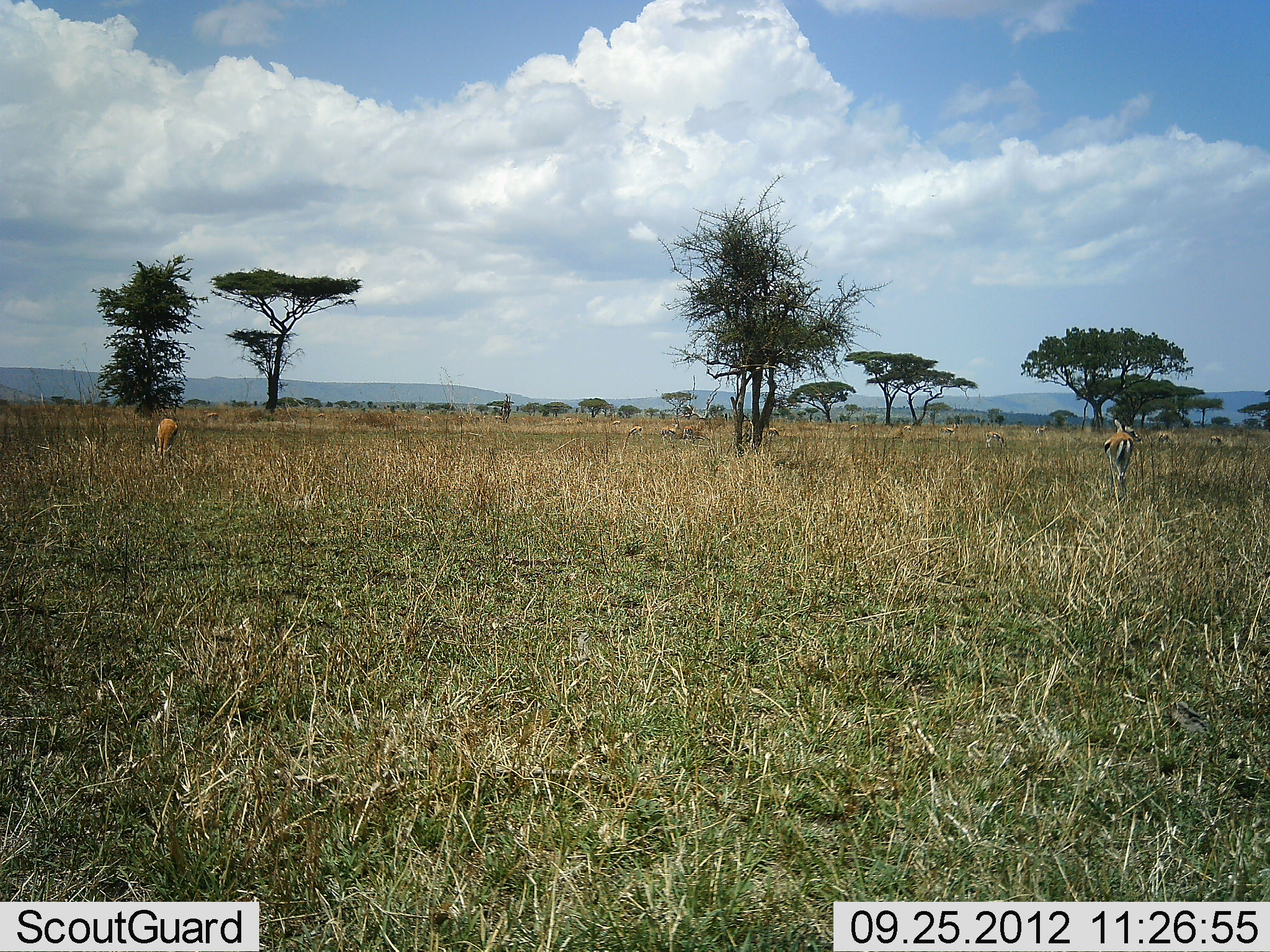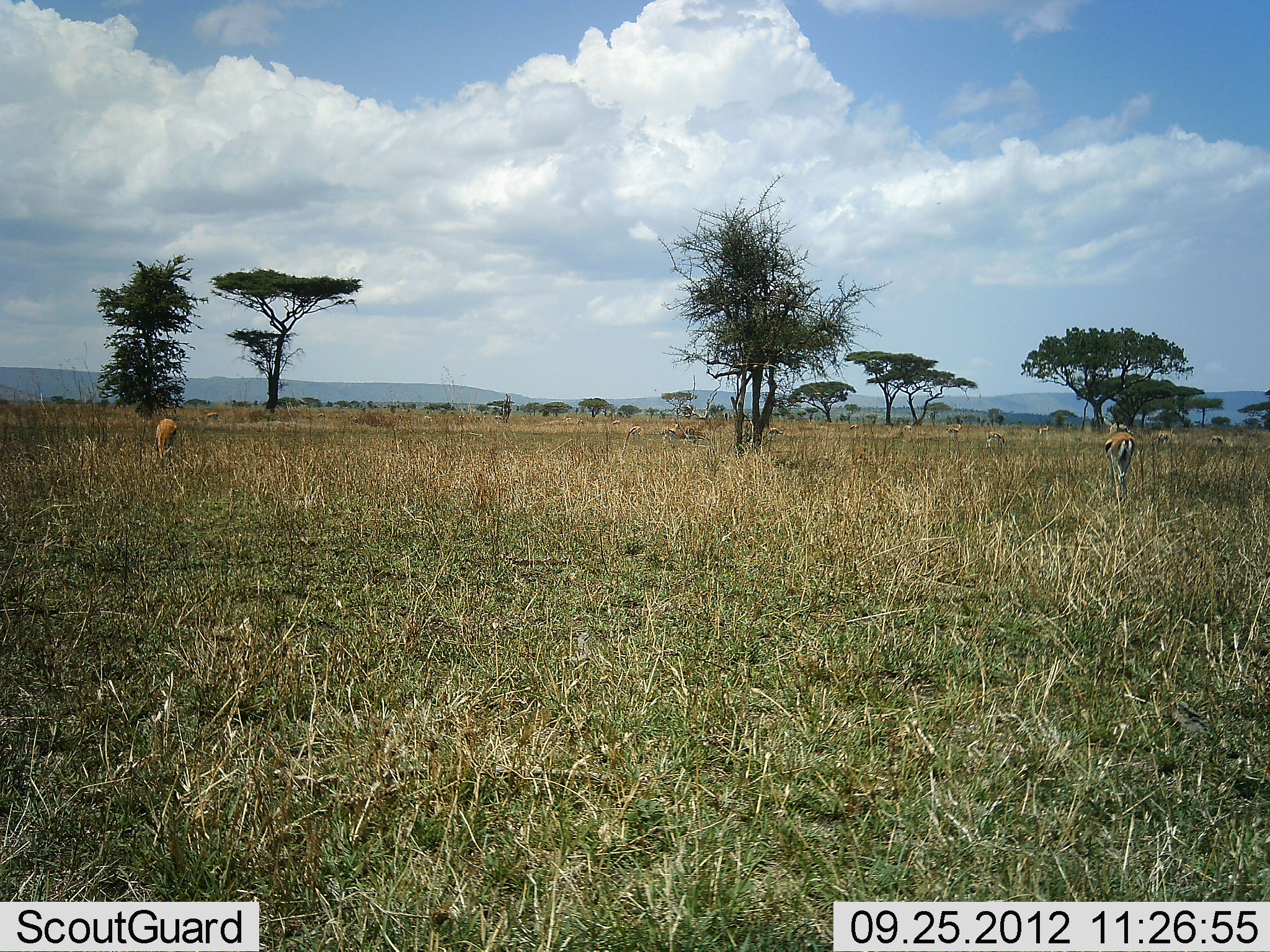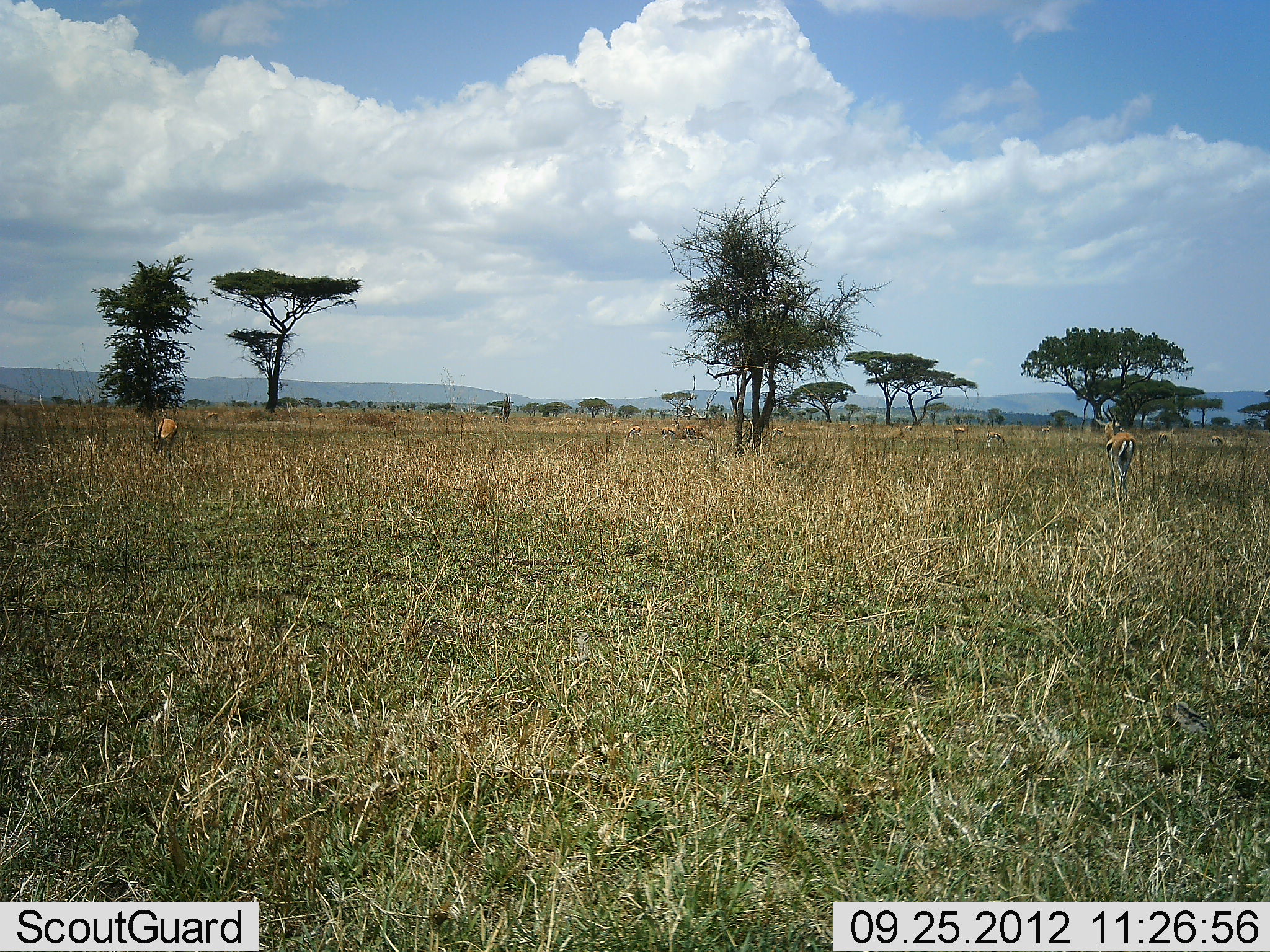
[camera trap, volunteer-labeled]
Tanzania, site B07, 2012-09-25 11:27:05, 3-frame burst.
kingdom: Animalia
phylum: Chordata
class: Mammalia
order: Artiodactyla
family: Bovidae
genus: Eudorcas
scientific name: Eudorcas thomsonii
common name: thomson's gazelle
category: gazellethomsons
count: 2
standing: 64%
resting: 0%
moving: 18%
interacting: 0%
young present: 0%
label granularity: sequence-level